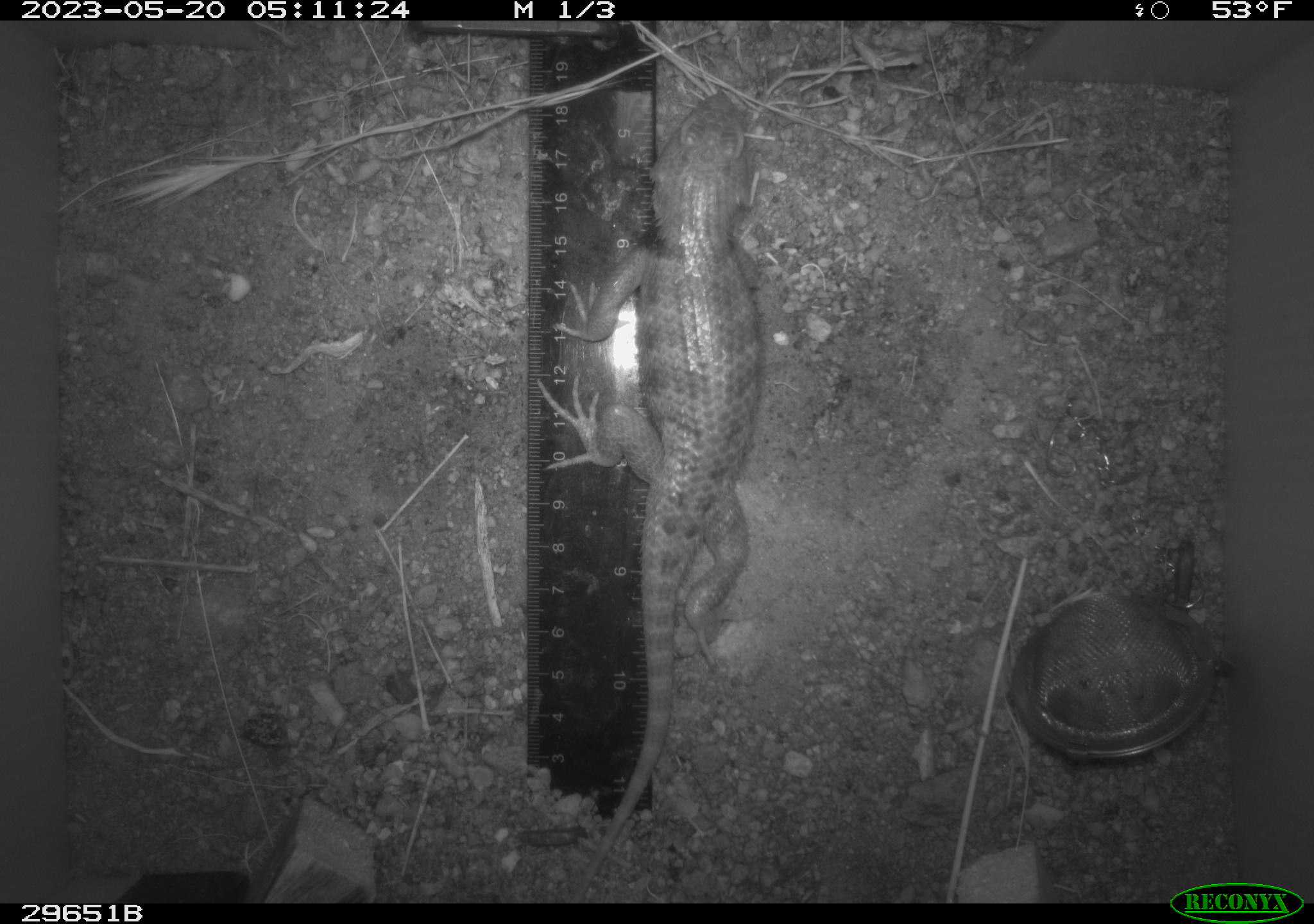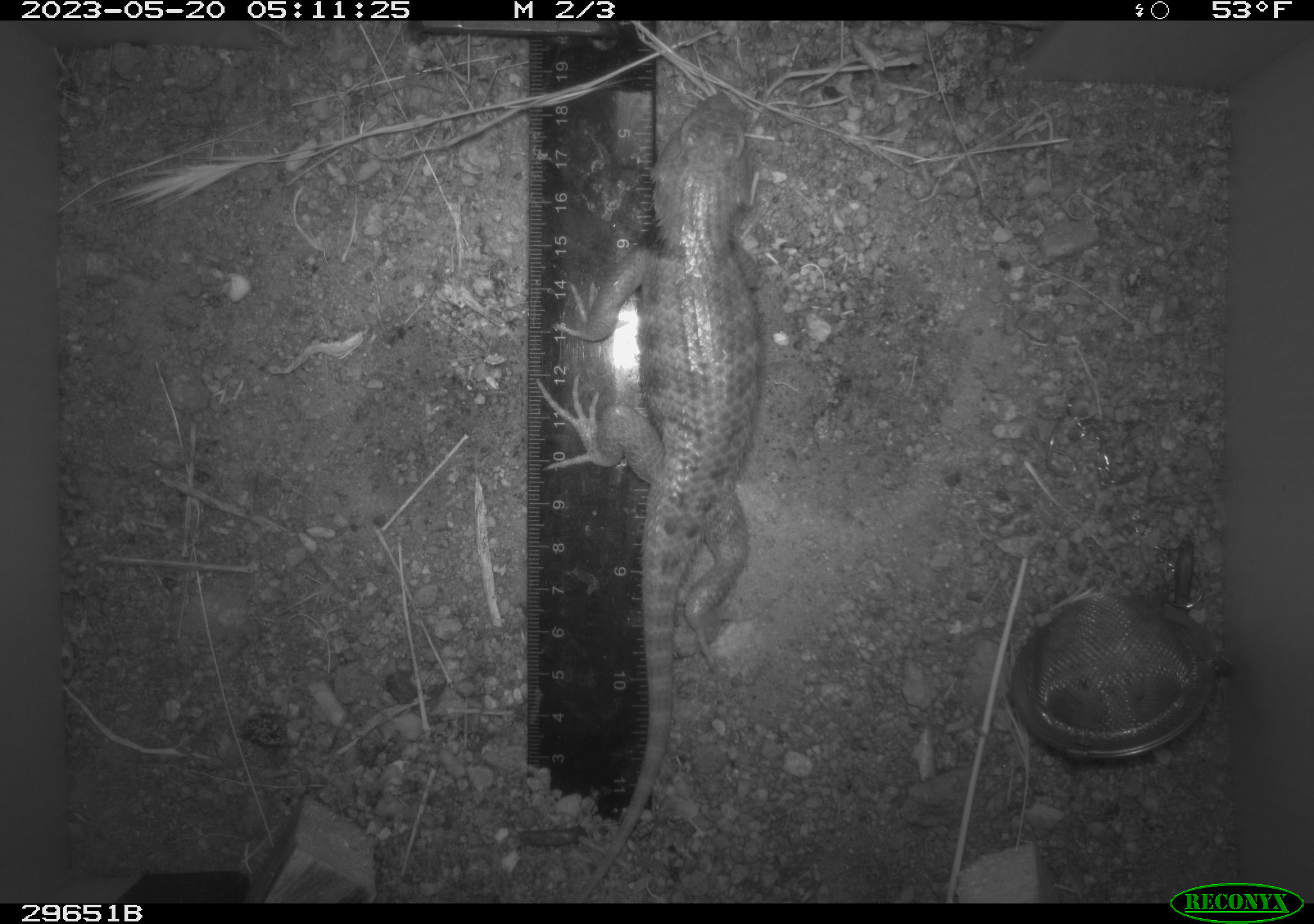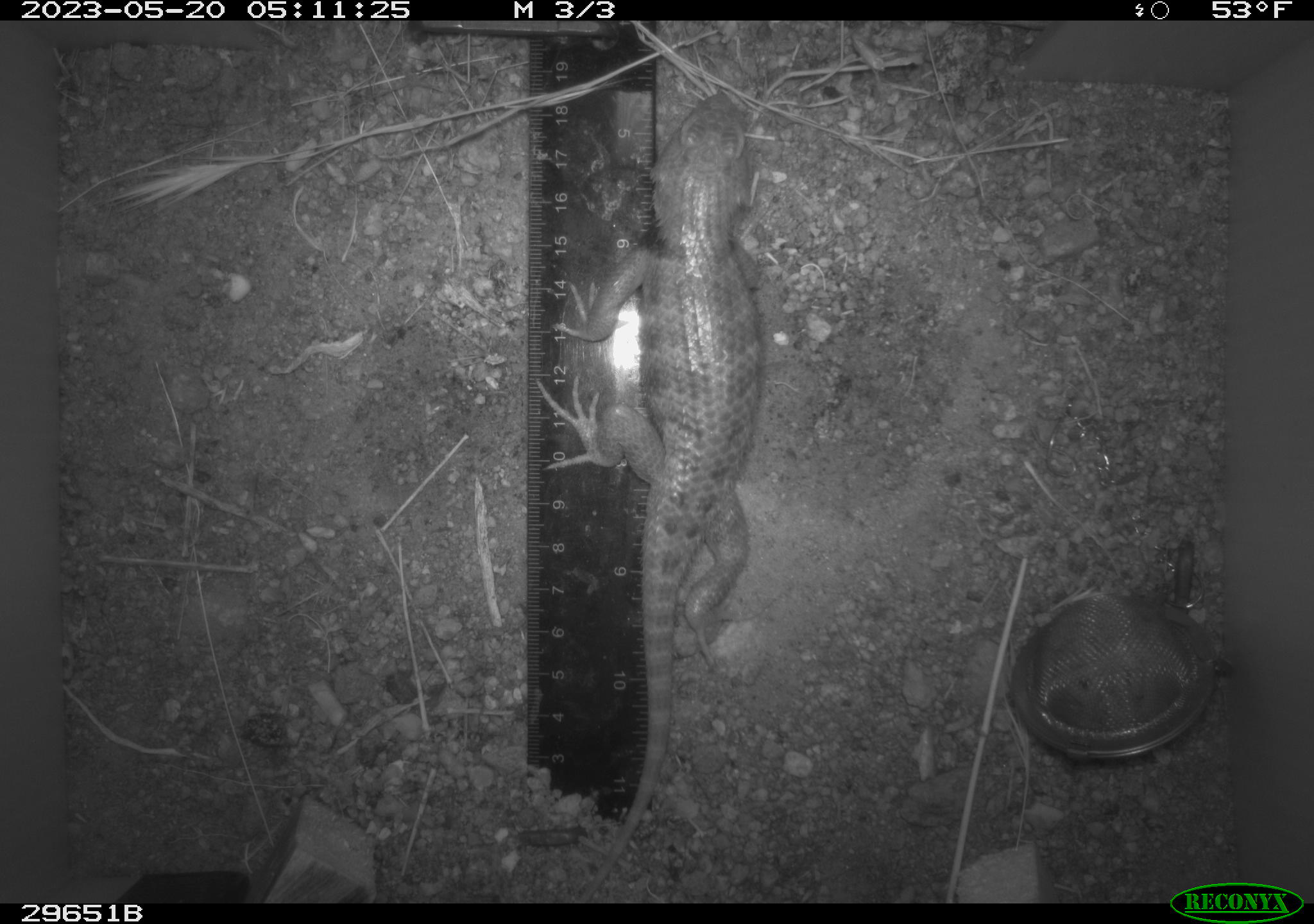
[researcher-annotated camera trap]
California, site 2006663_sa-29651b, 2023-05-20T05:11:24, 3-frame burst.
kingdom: Animalia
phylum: Chordata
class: Reptilia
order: Squamata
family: Phrynosomatidae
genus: Sceloporus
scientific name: Sceloporus uniformis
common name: yellow-backed spiny lizard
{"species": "yellow-backed spiny lizard (Sceloporus uniformis)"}